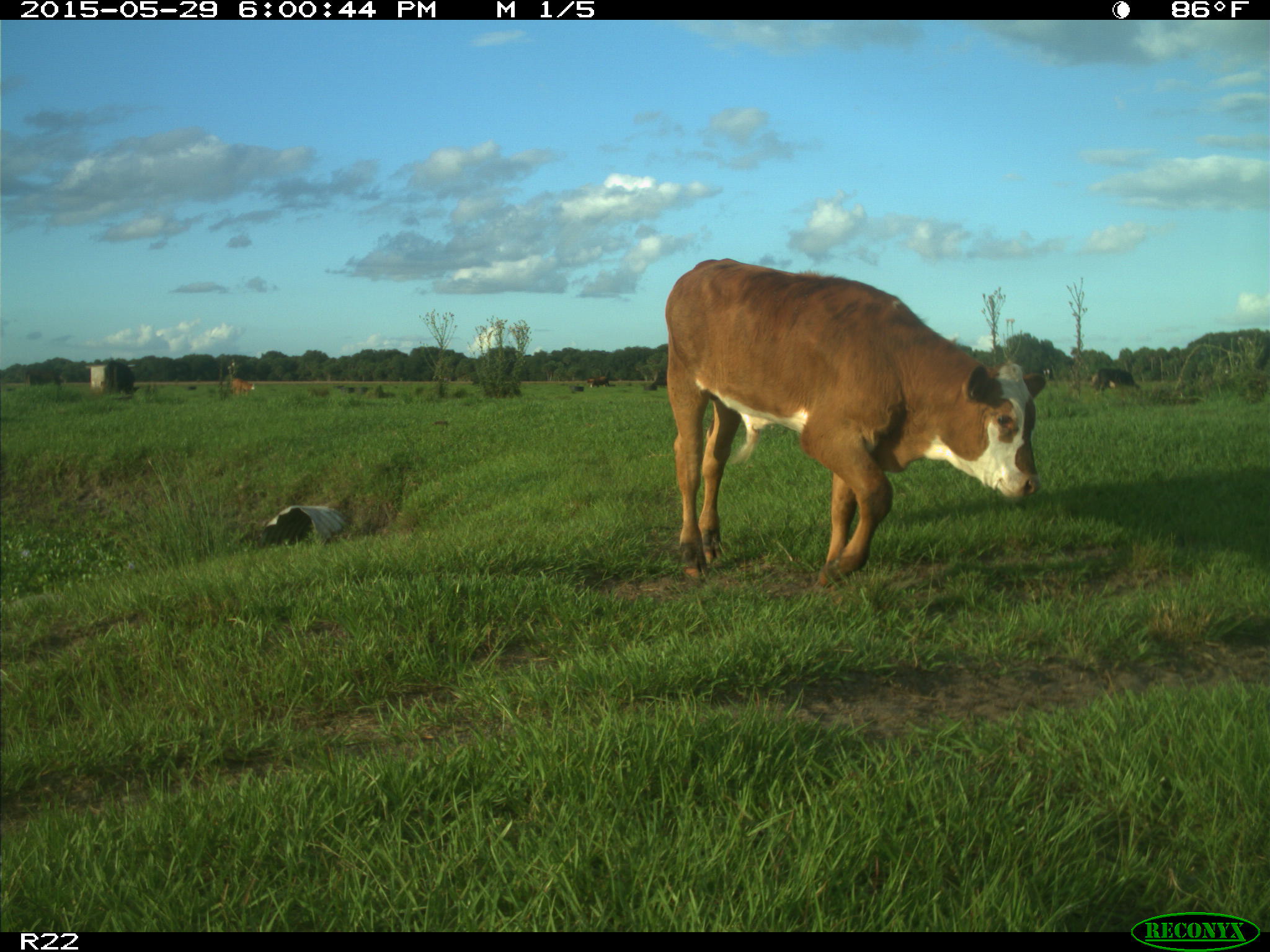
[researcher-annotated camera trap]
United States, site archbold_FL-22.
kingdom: Animalia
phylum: Chordata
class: Mammalia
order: Artiodactyla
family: Bovidae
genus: Bos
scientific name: Bos taurus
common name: domestic cow